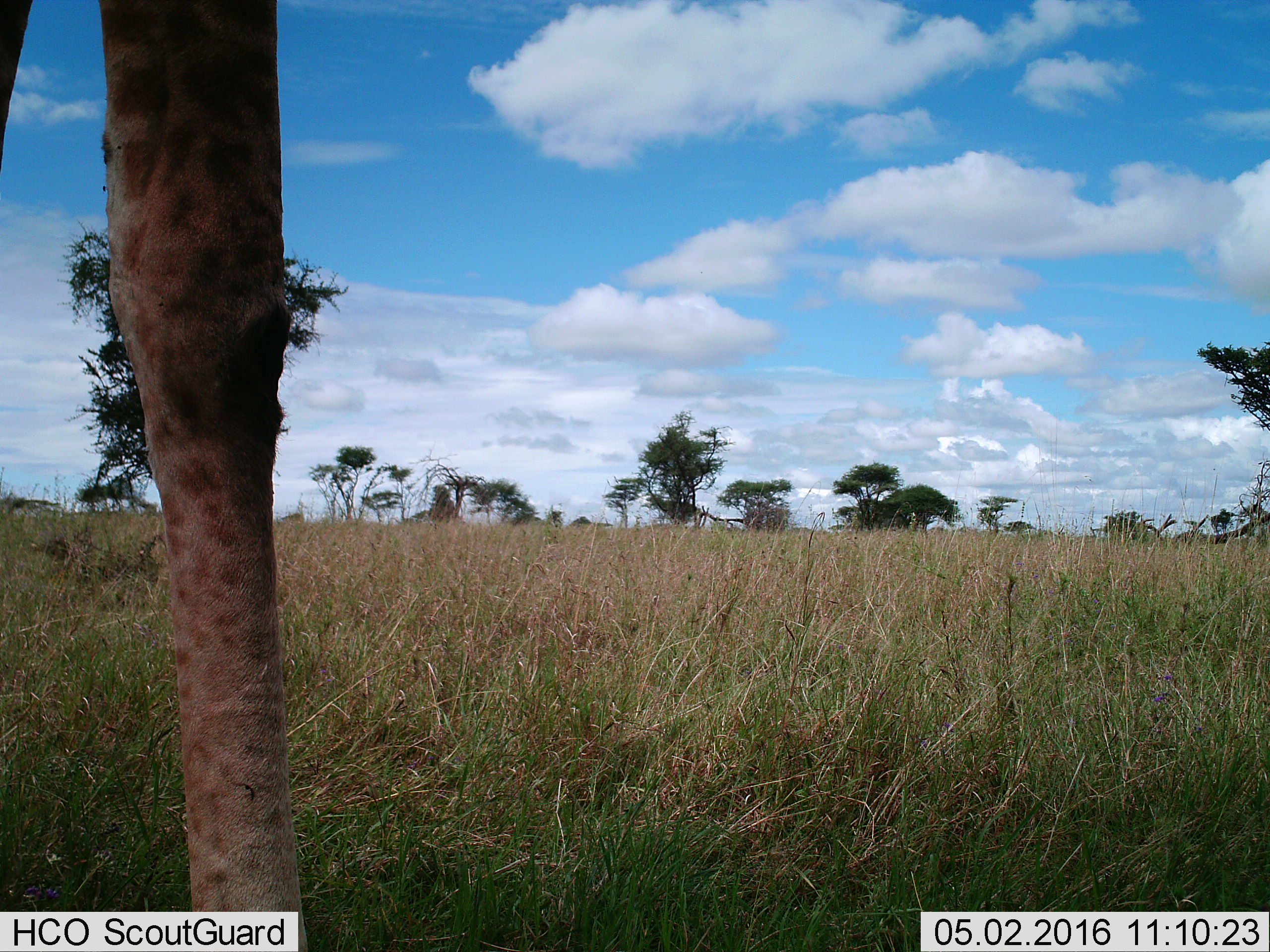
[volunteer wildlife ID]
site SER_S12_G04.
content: unidentified animal